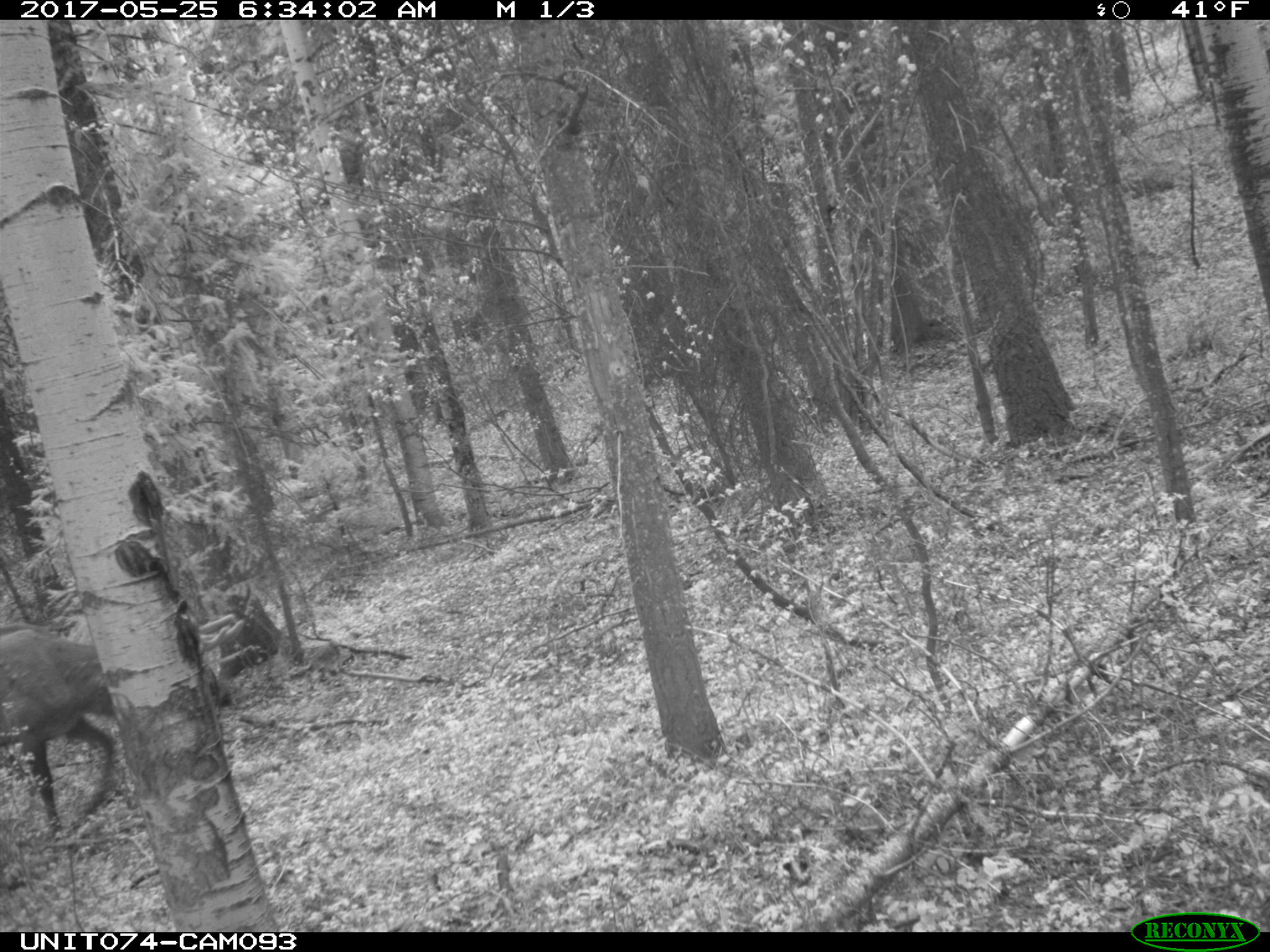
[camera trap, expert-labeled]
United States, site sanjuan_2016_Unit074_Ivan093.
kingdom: Animalia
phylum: Chordata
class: Mammalia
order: Artiodactyla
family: Cervidae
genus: Cervus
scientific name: Cervus elaphus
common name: red deer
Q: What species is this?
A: Cervus elaphus (red deer).